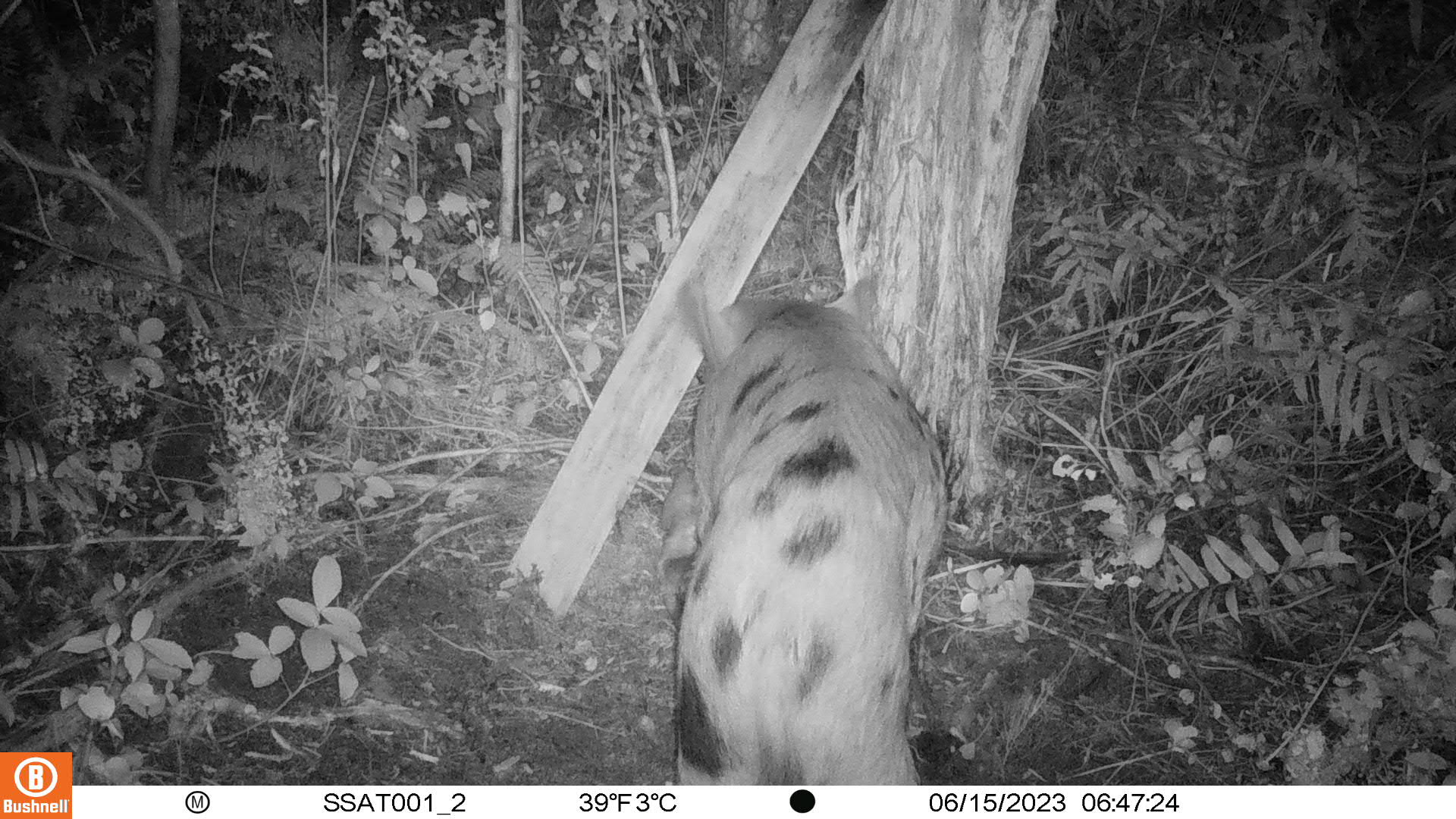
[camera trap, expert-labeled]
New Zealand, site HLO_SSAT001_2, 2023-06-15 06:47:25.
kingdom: Animalia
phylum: Chordata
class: Mammalia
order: Artiodactyla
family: Suidae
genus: Sus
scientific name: Sus scrofa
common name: pig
Pig (Sus scrofa).